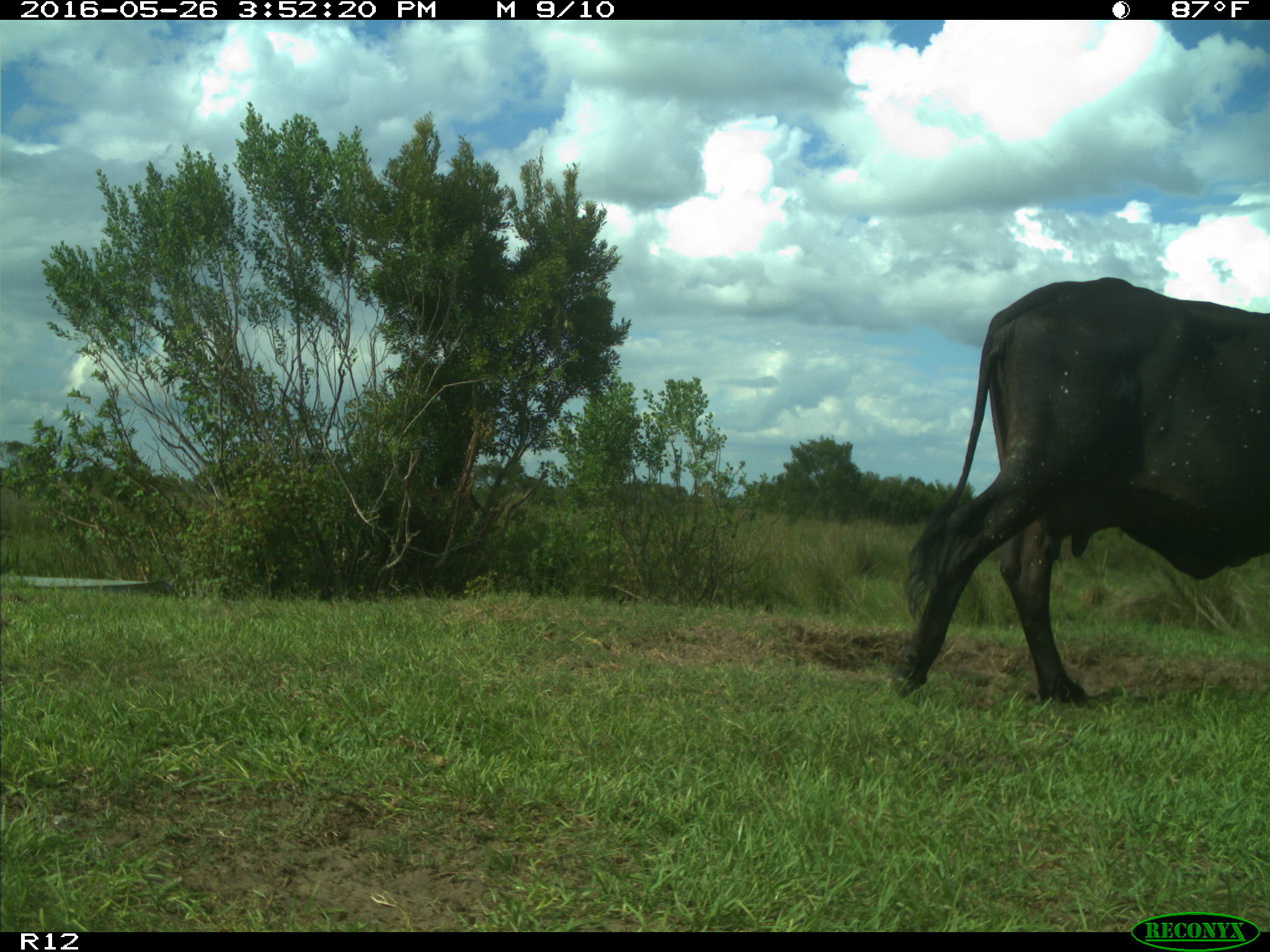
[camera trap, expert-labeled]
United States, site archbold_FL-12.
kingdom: Animalia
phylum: Chordata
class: Mammalia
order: Artiodactyla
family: Bovidae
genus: Bos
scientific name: Bos taurus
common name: domestic cow